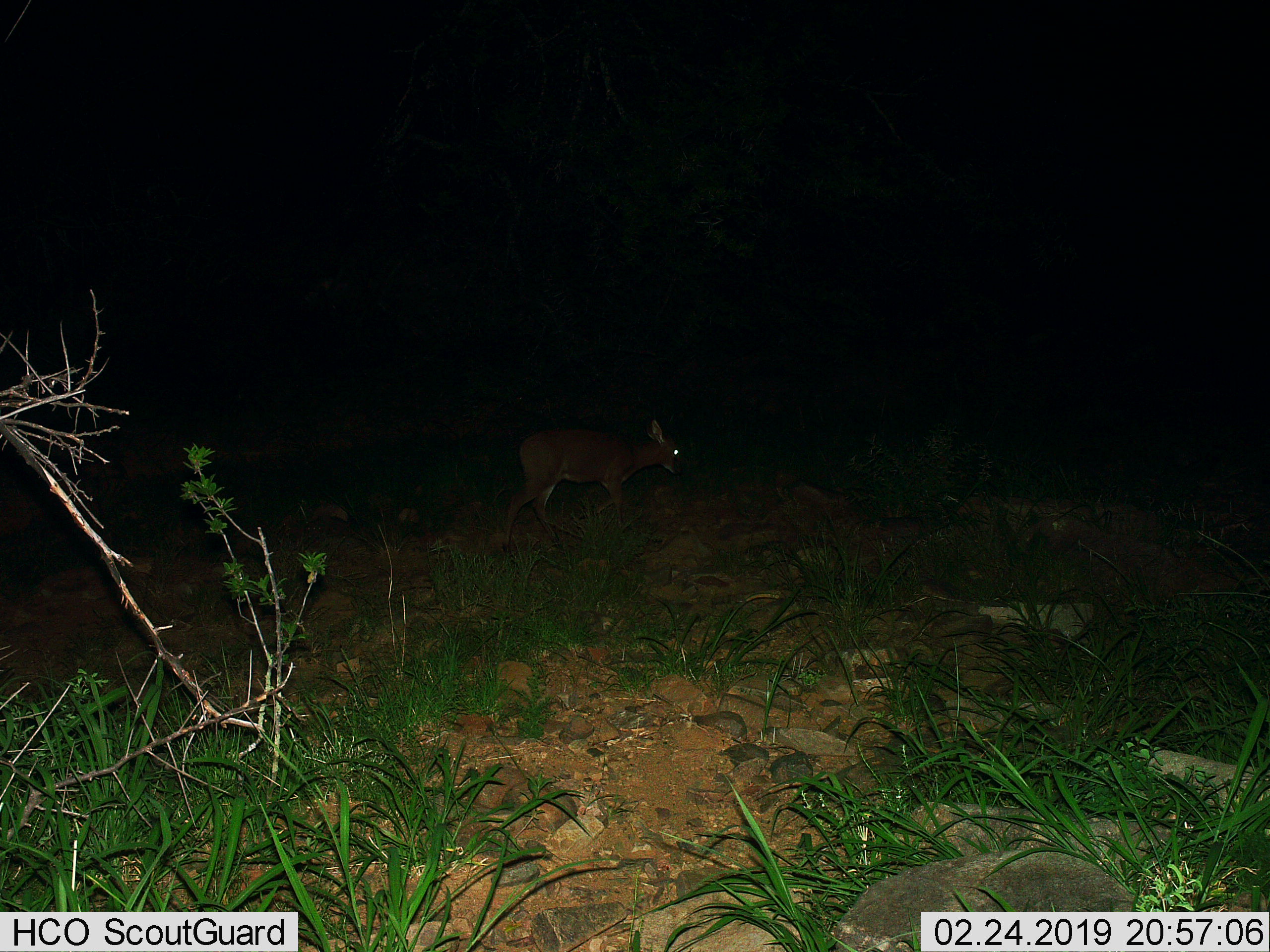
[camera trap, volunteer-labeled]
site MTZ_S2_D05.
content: unidentified animal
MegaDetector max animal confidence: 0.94